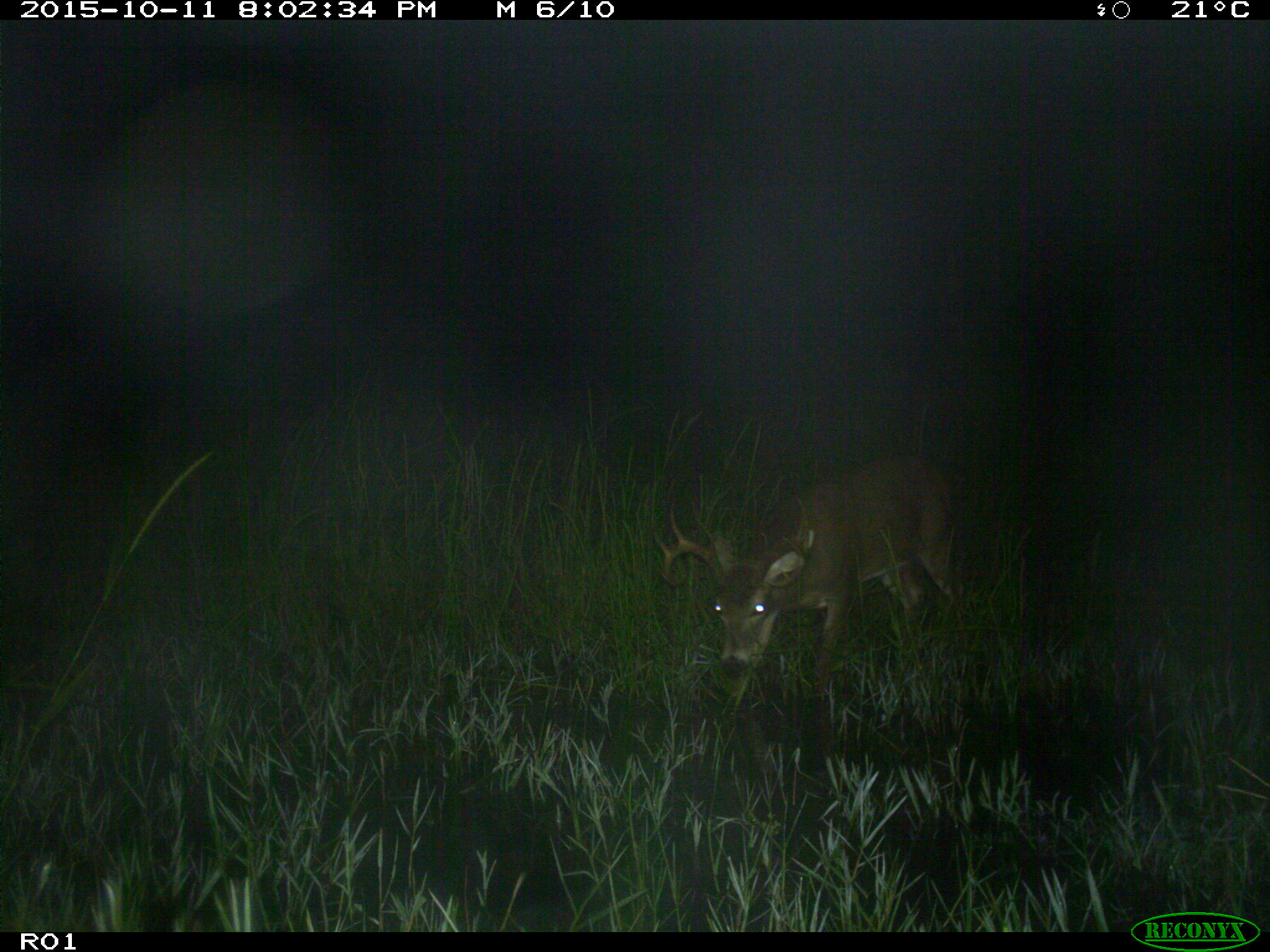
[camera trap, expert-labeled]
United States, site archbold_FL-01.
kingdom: Animalia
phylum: Chordata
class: Mammalia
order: Artiodactyla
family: Cervidae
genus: Odocoileus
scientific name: Odocoileus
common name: deer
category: unidentified deer